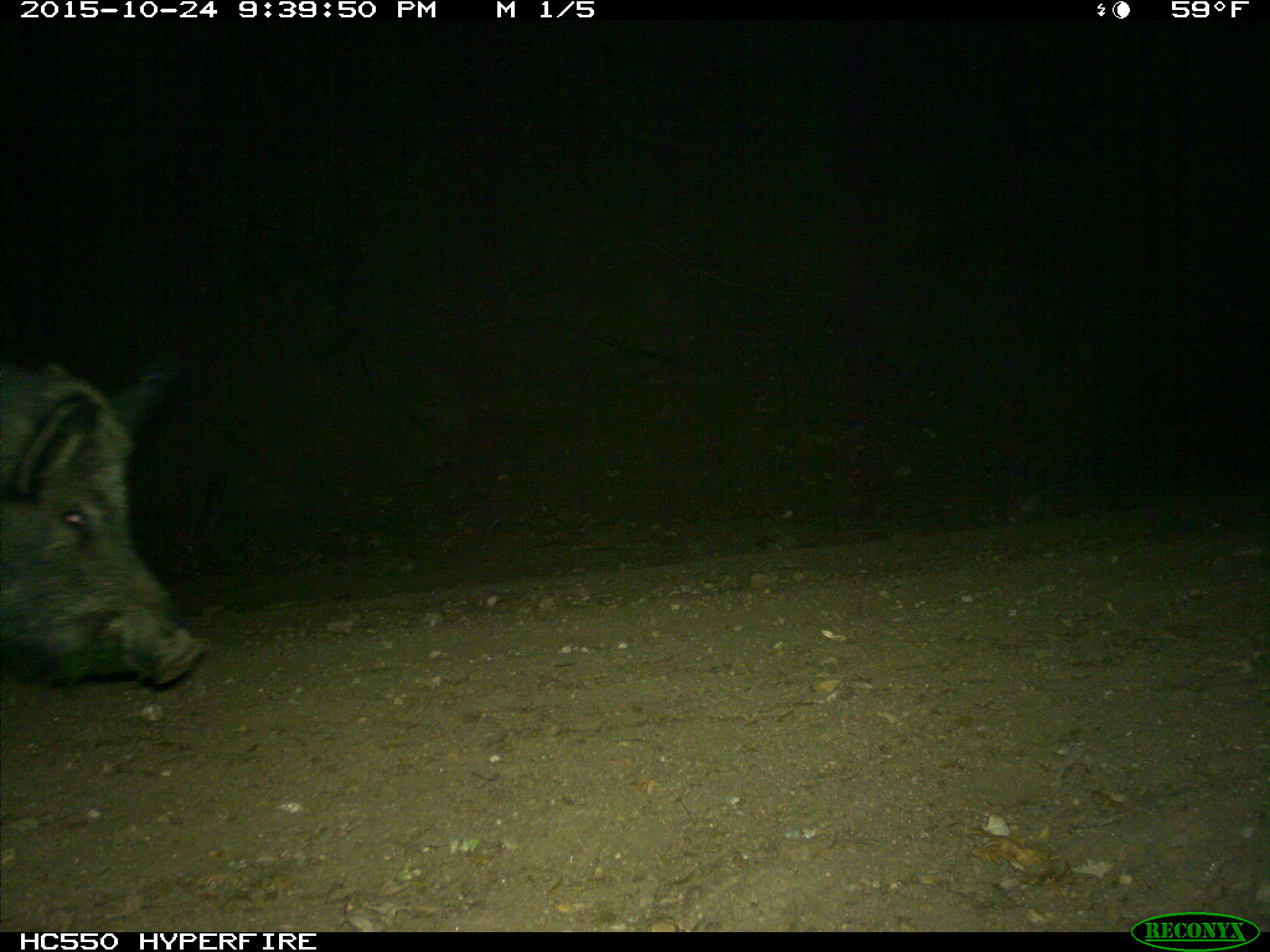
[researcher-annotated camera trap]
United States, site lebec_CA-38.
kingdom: Animalia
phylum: Chordata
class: Mammalia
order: Artiodactyla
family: Suidae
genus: Sus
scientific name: Sus scrofa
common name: wild boar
Sus scrofa (wild boar).